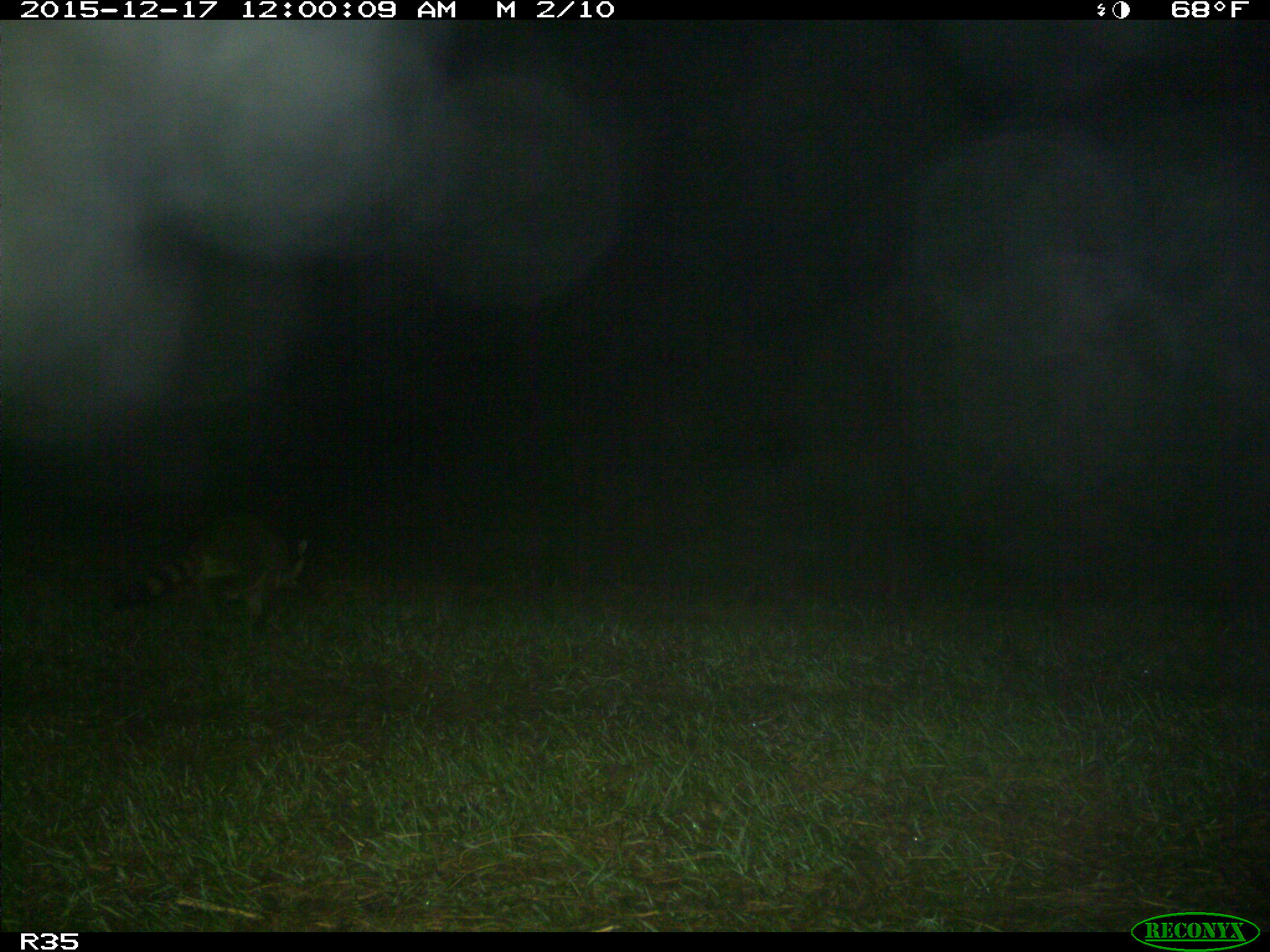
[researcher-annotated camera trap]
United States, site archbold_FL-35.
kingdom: Animalia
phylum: Chordata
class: Mammalia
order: Carnivora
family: Procyonidae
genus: Procyon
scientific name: Procyon lotor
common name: common raccoon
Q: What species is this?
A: Procyon lotor (common raccoon).